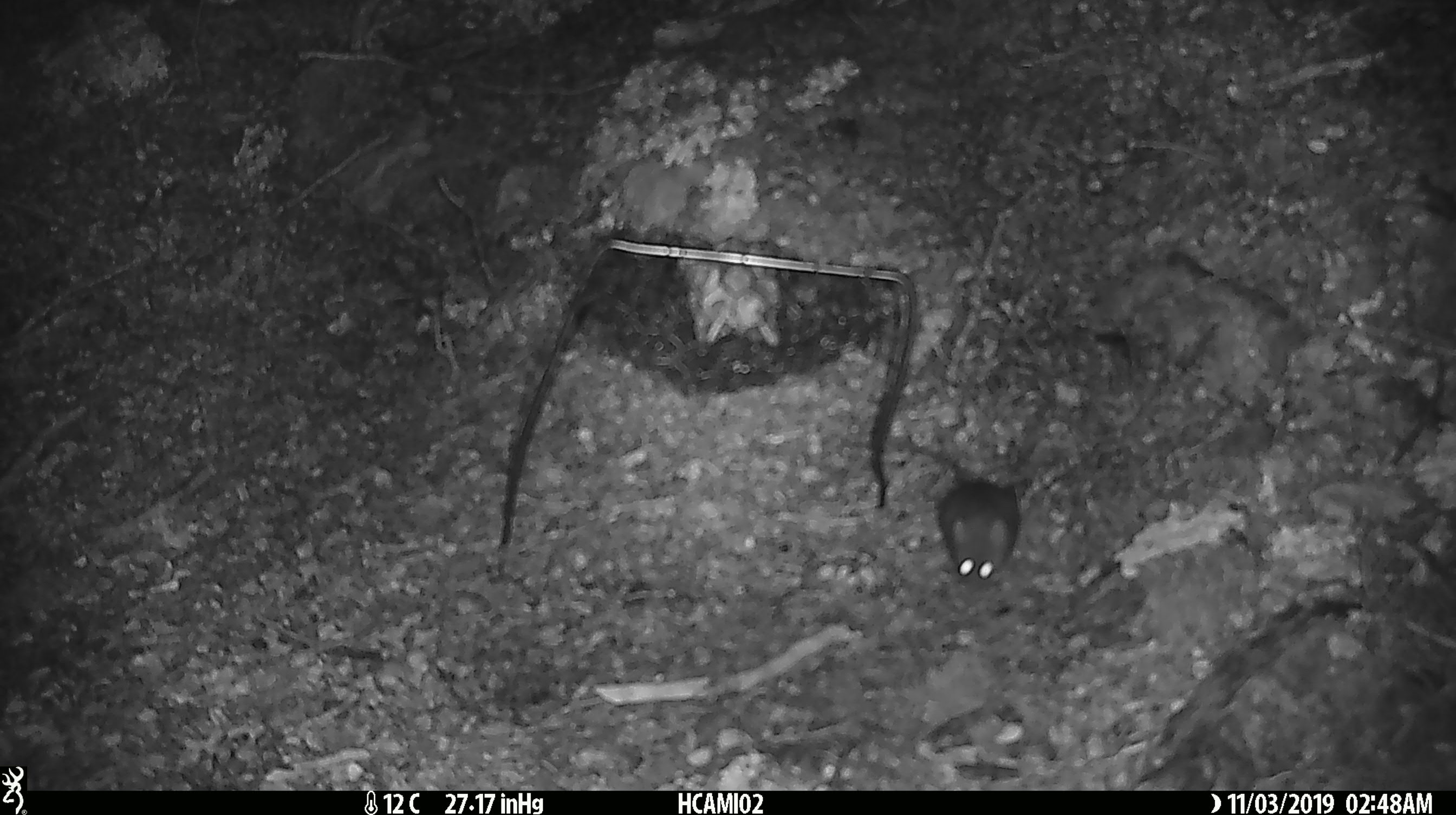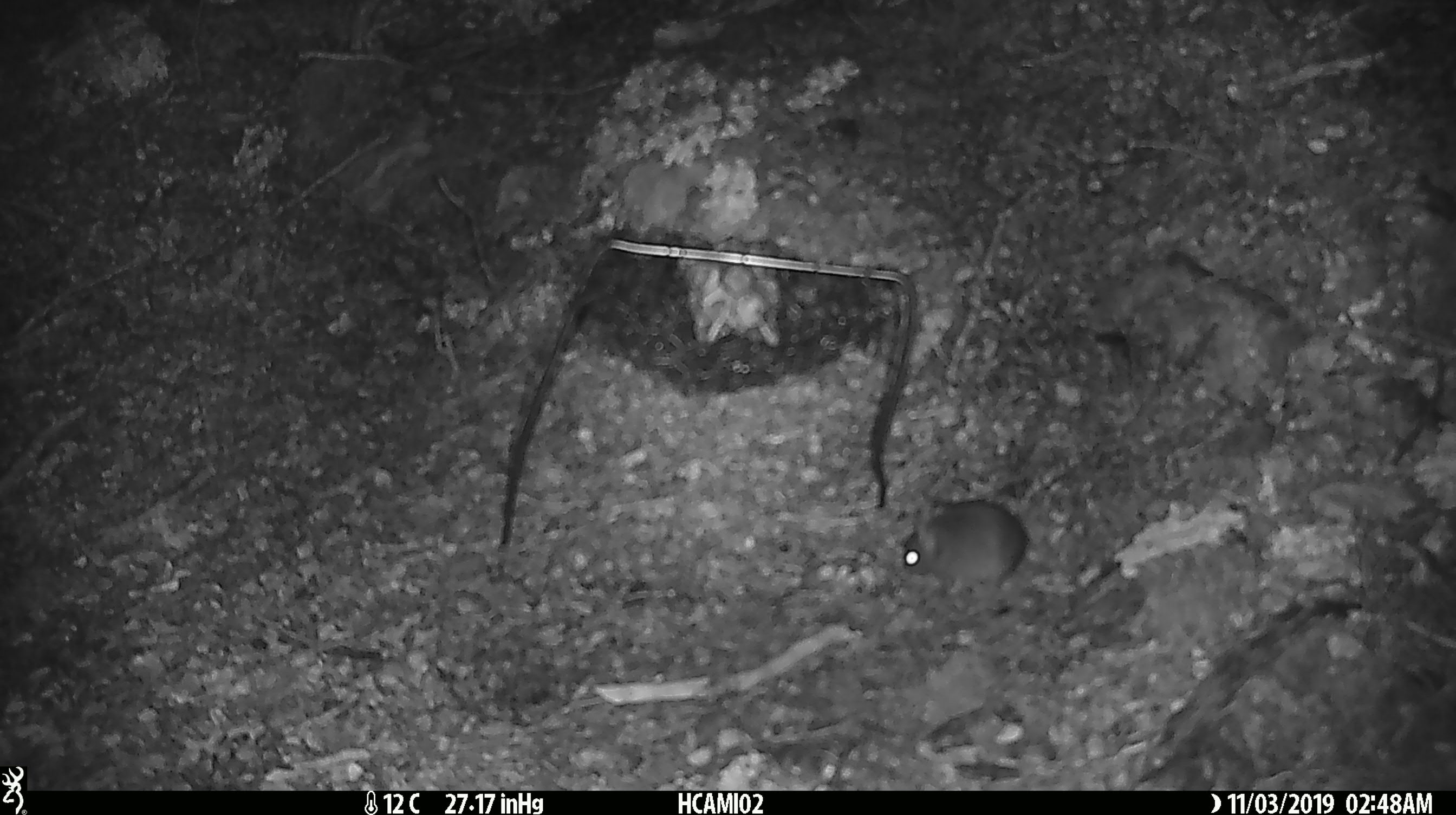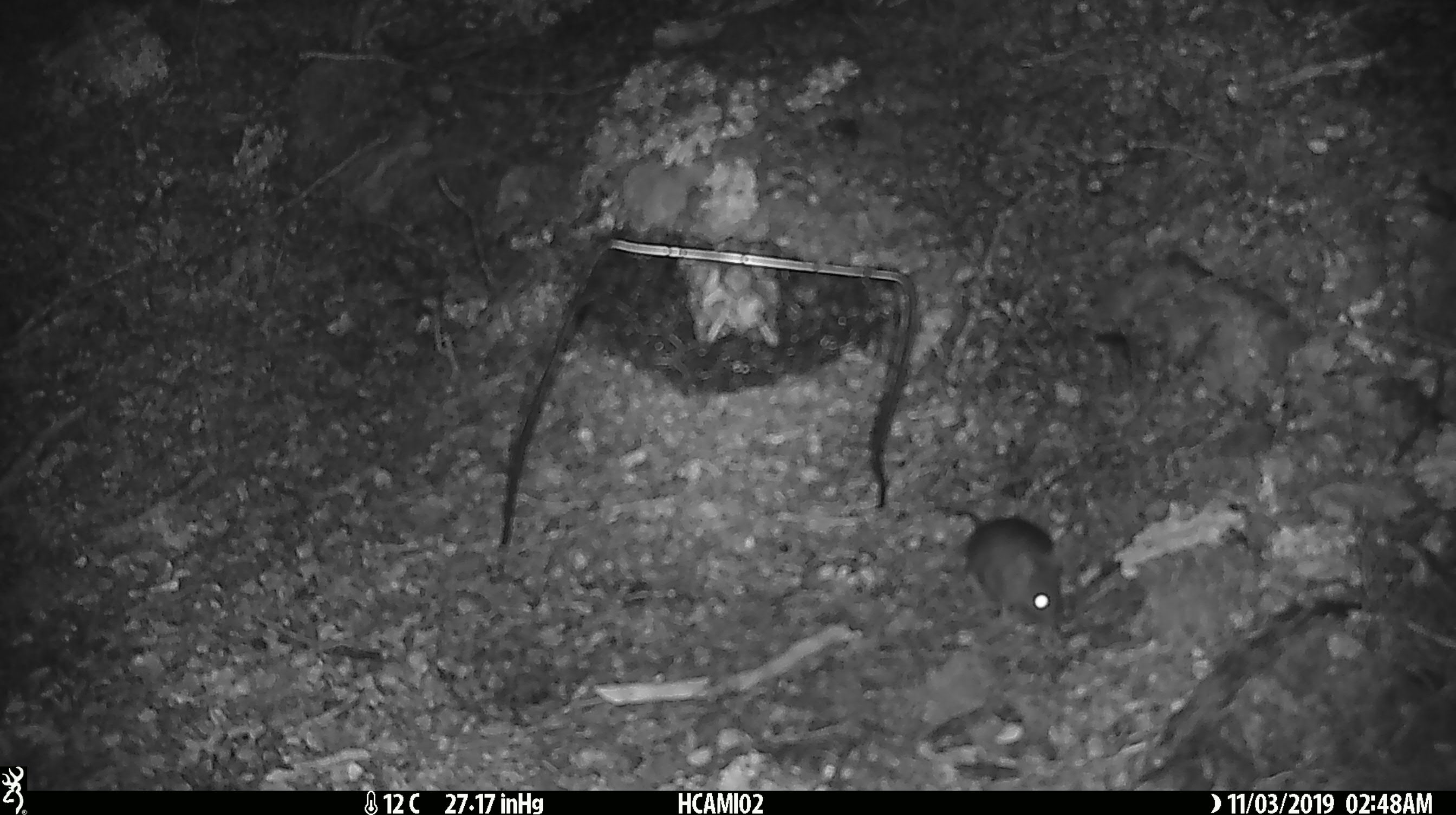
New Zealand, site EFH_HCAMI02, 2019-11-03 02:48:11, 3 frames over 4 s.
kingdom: Animalia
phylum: Chordata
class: Mammalia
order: Rodentia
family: Muridae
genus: Mus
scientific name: Mus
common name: mouse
Mouse (Mus).